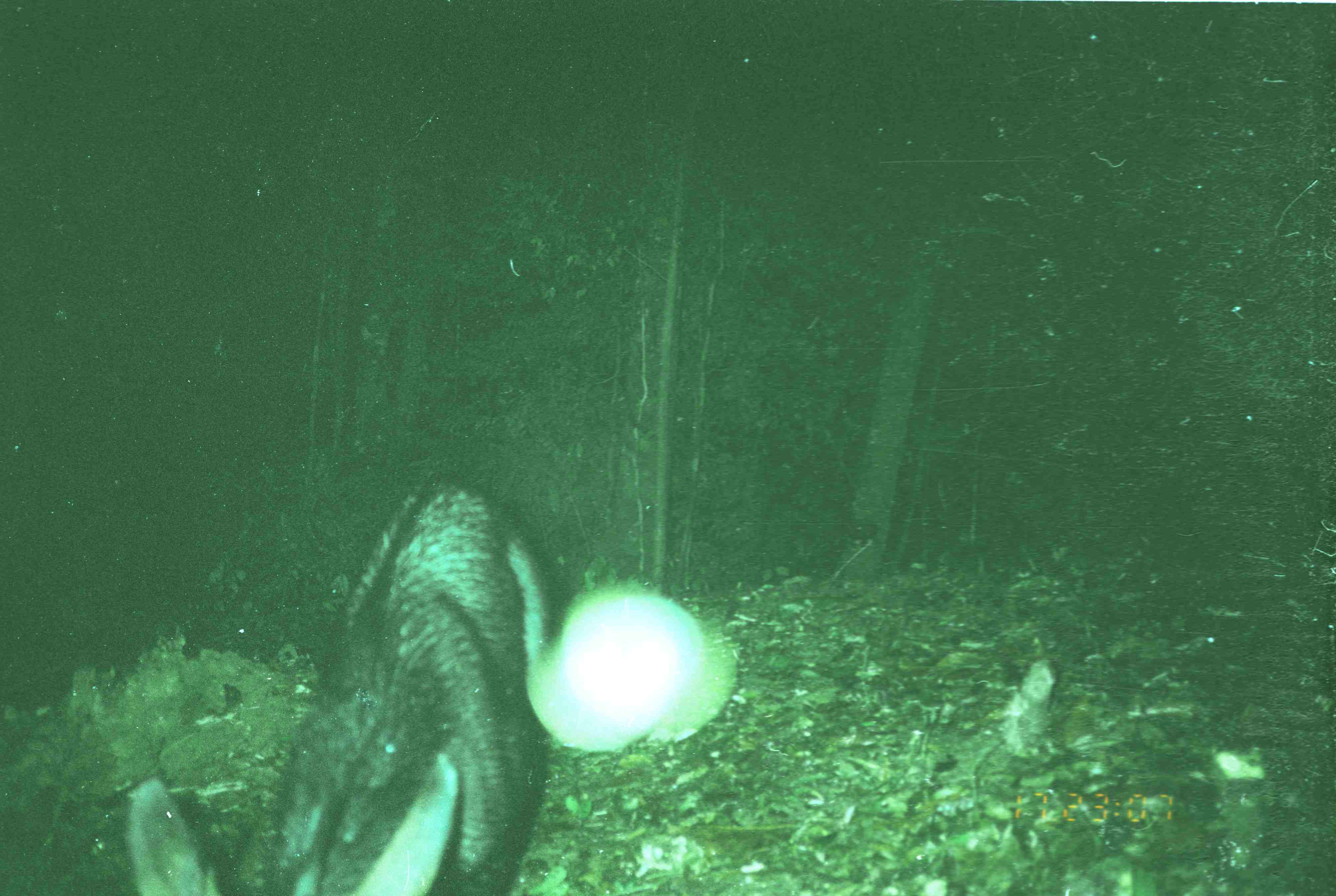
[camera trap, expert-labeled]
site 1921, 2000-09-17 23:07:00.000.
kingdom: Animalia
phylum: Chordata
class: Mammalia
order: Artiodactyla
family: Bovidae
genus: Capricornis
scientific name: Capricornis sumatraensis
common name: southern serow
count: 1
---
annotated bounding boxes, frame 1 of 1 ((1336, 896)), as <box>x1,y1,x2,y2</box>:
capricornis sumatraensis: <box>115,469,563,896</box>